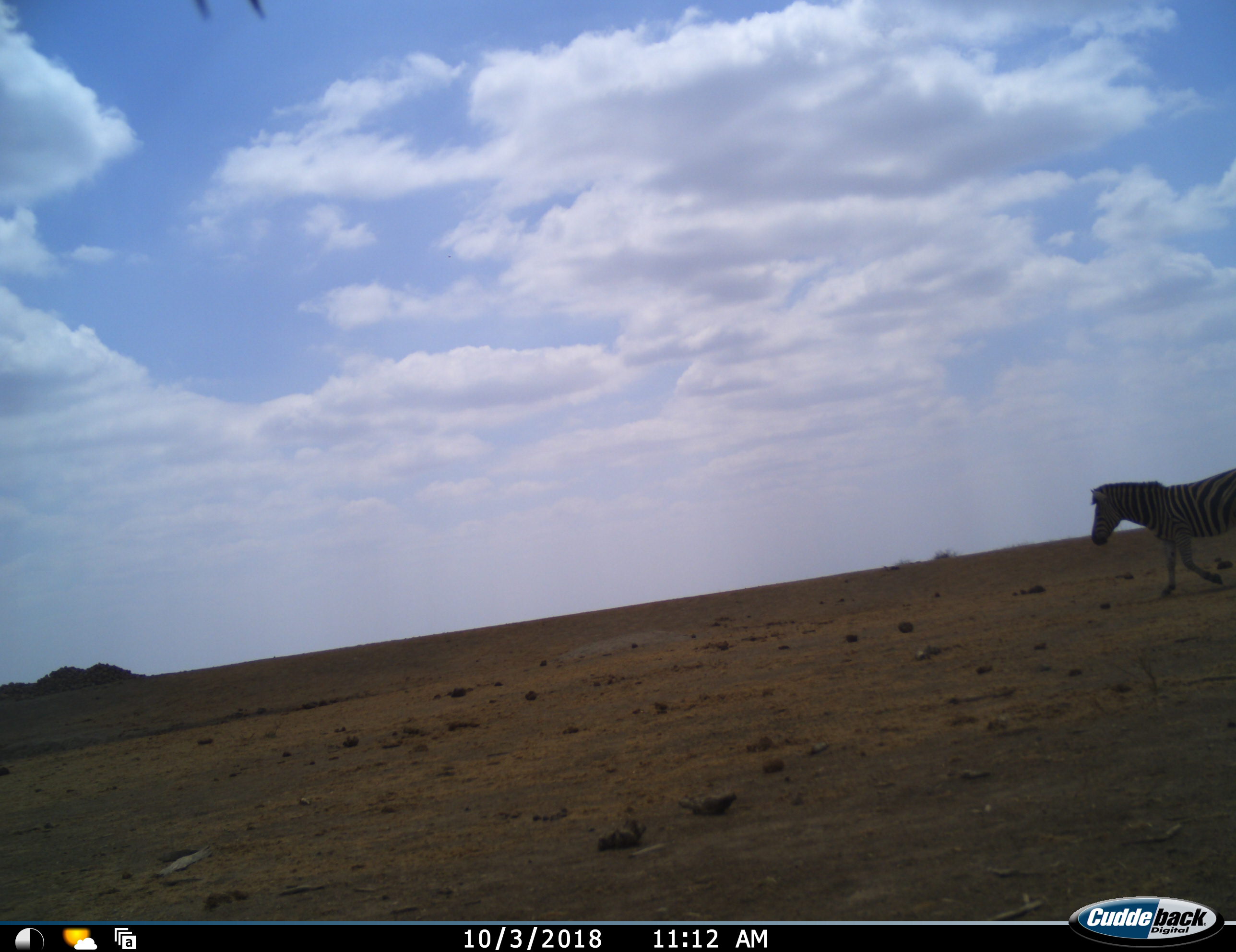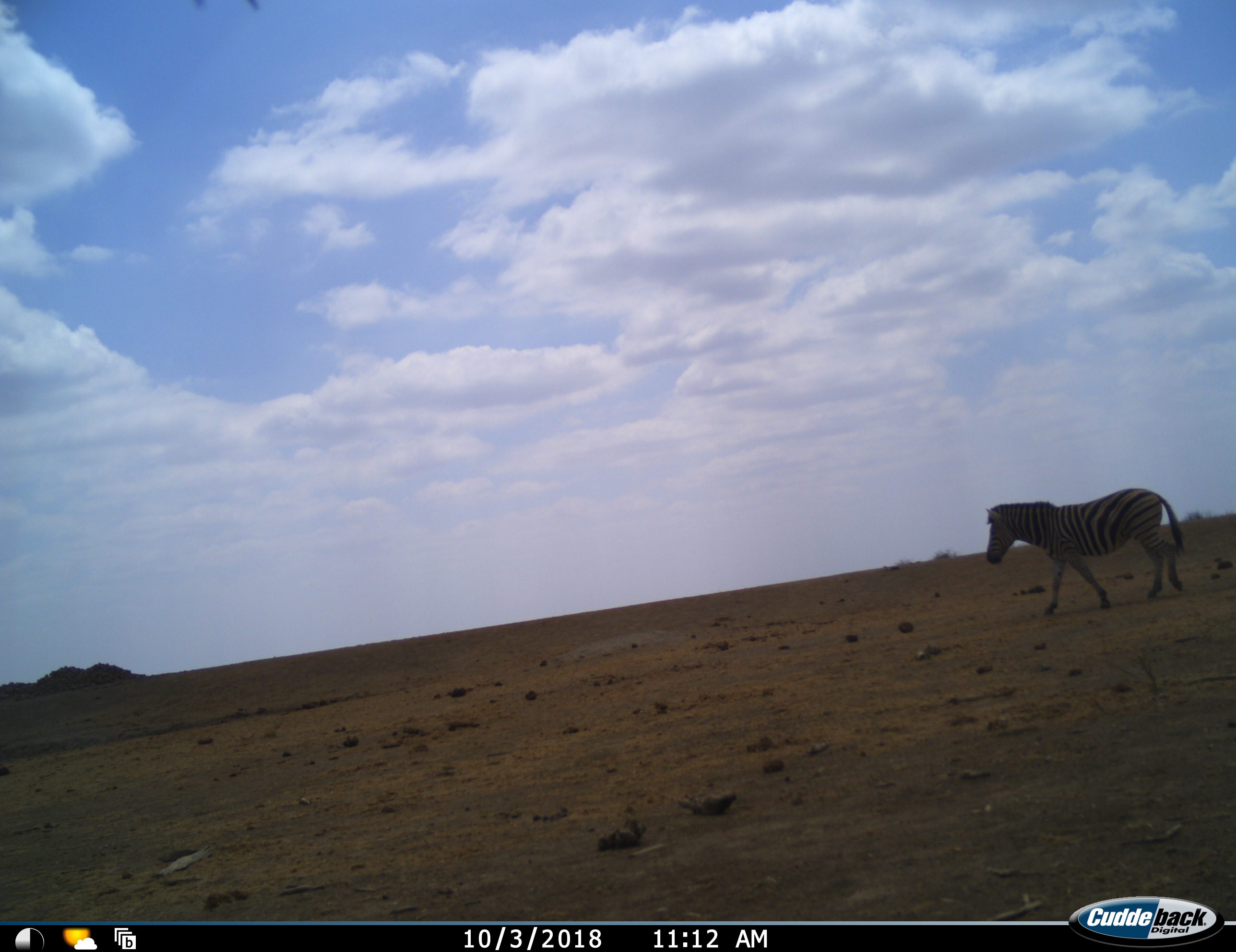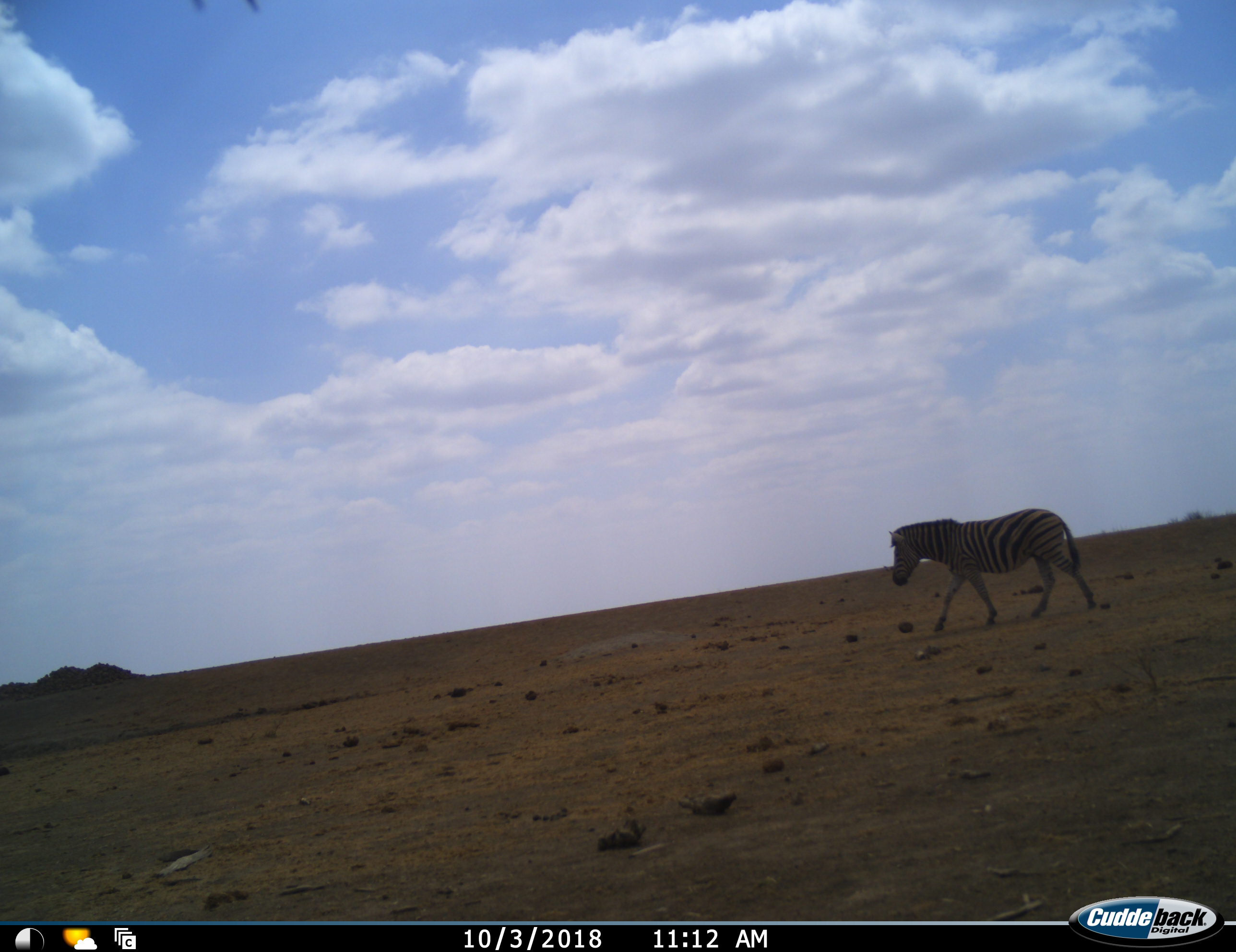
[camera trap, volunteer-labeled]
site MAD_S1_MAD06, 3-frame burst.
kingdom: Animalia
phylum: Chordata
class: Mammalia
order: Perissodactyla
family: Equidae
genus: Equus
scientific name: Equus quagga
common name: plains zebra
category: zebraplains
Zebraplains (plains zebra) (Equus quagga), count 1. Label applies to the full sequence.